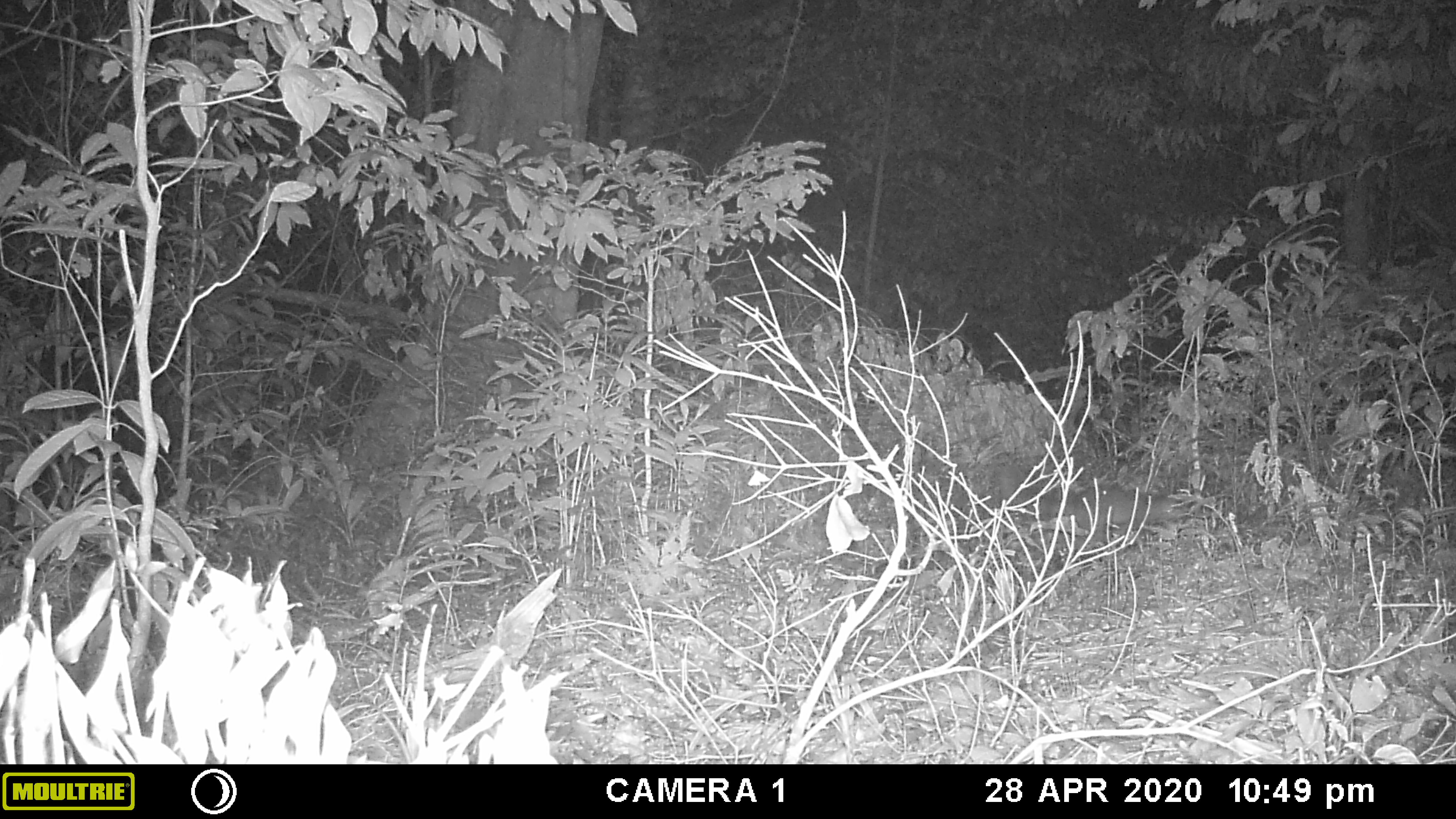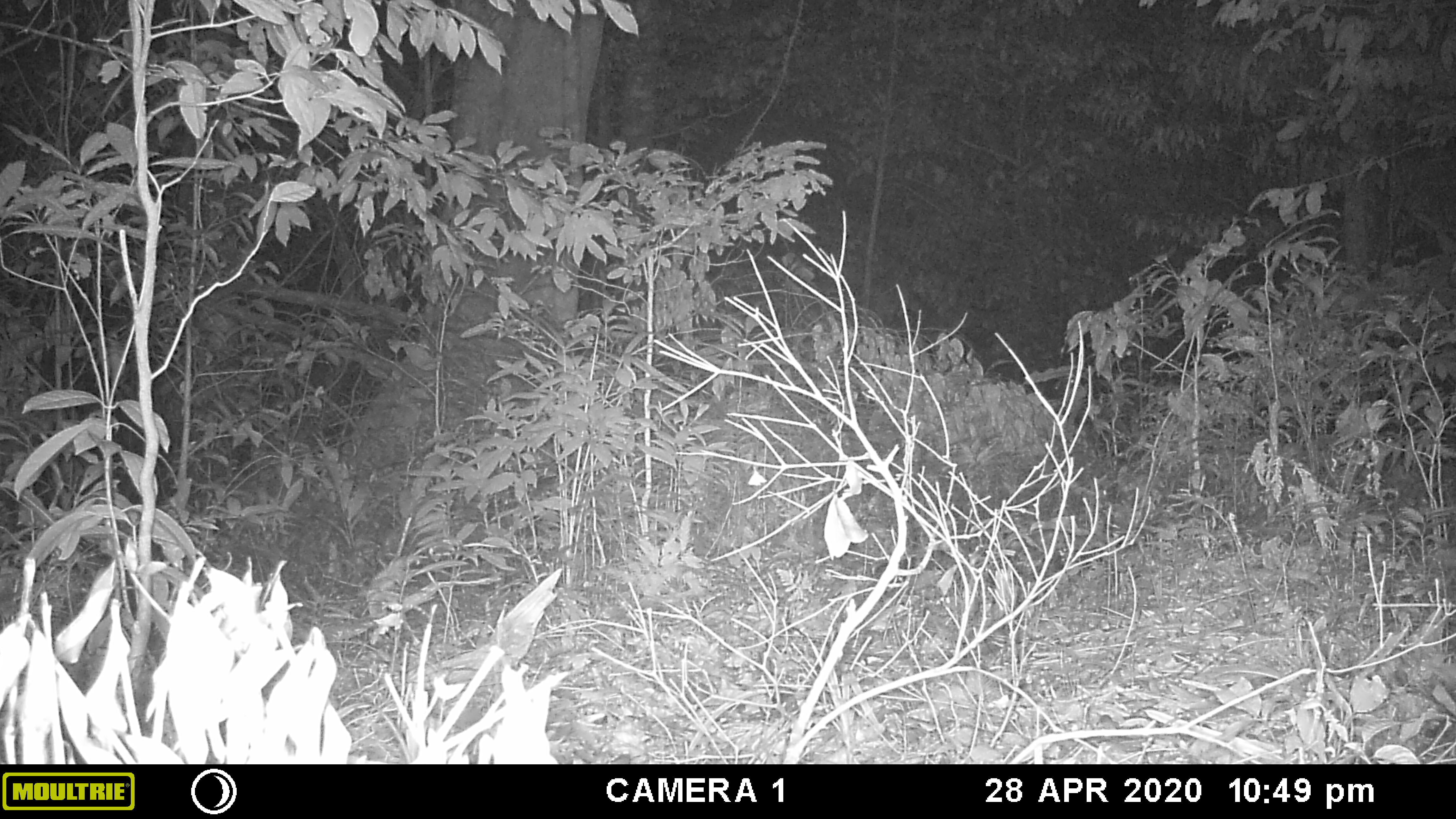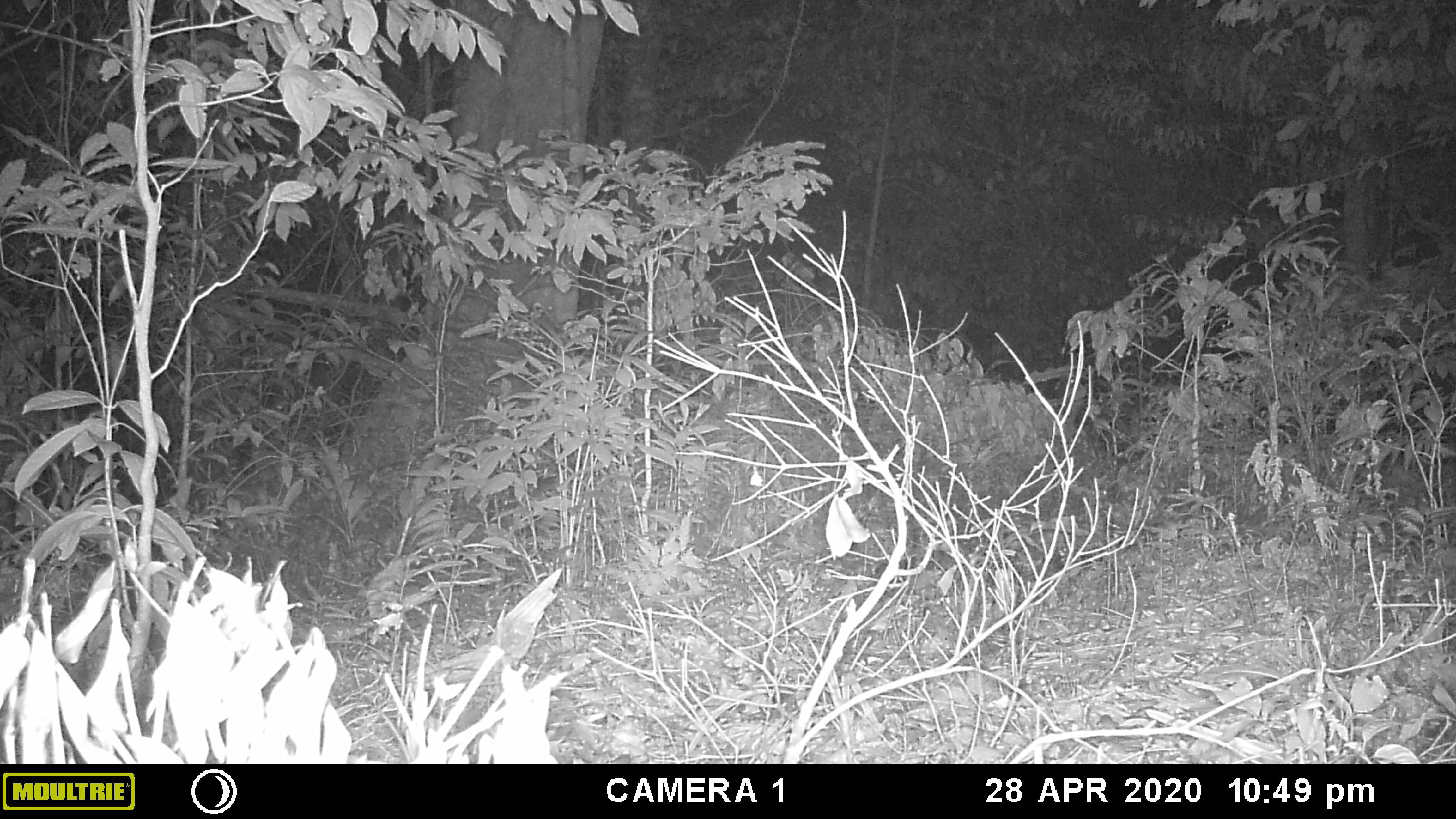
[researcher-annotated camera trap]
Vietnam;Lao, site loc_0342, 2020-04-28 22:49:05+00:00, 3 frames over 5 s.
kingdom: Animalia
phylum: Chordata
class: Mammalia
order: Carnivora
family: Mustelidae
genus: Melogale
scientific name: Melogale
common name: ferret badger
Ferret badger (Melogale). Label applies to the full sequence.